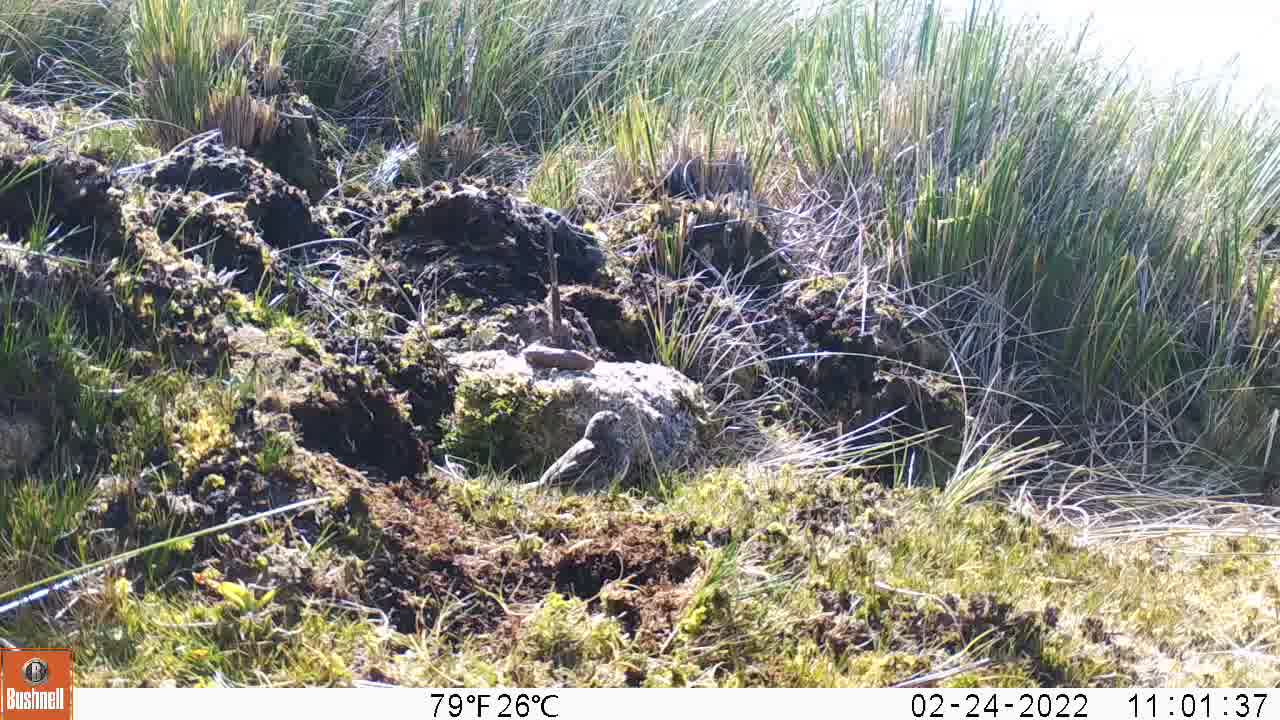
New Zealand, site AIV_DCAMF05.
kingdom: Animalia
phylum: Chordata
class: Aves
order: Passeriformes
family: Motacillidae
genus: Anthus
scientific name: Anthus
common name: pipit